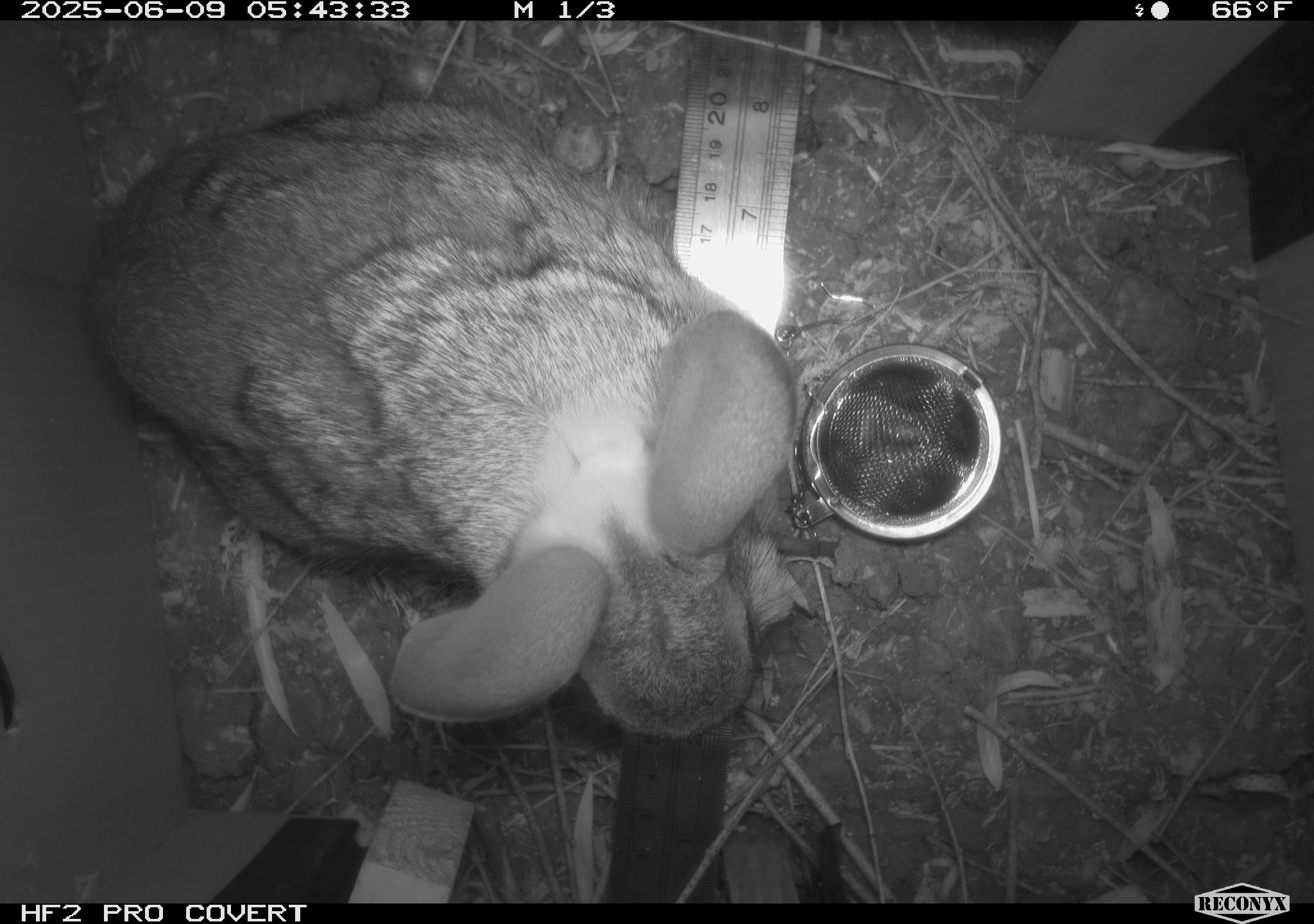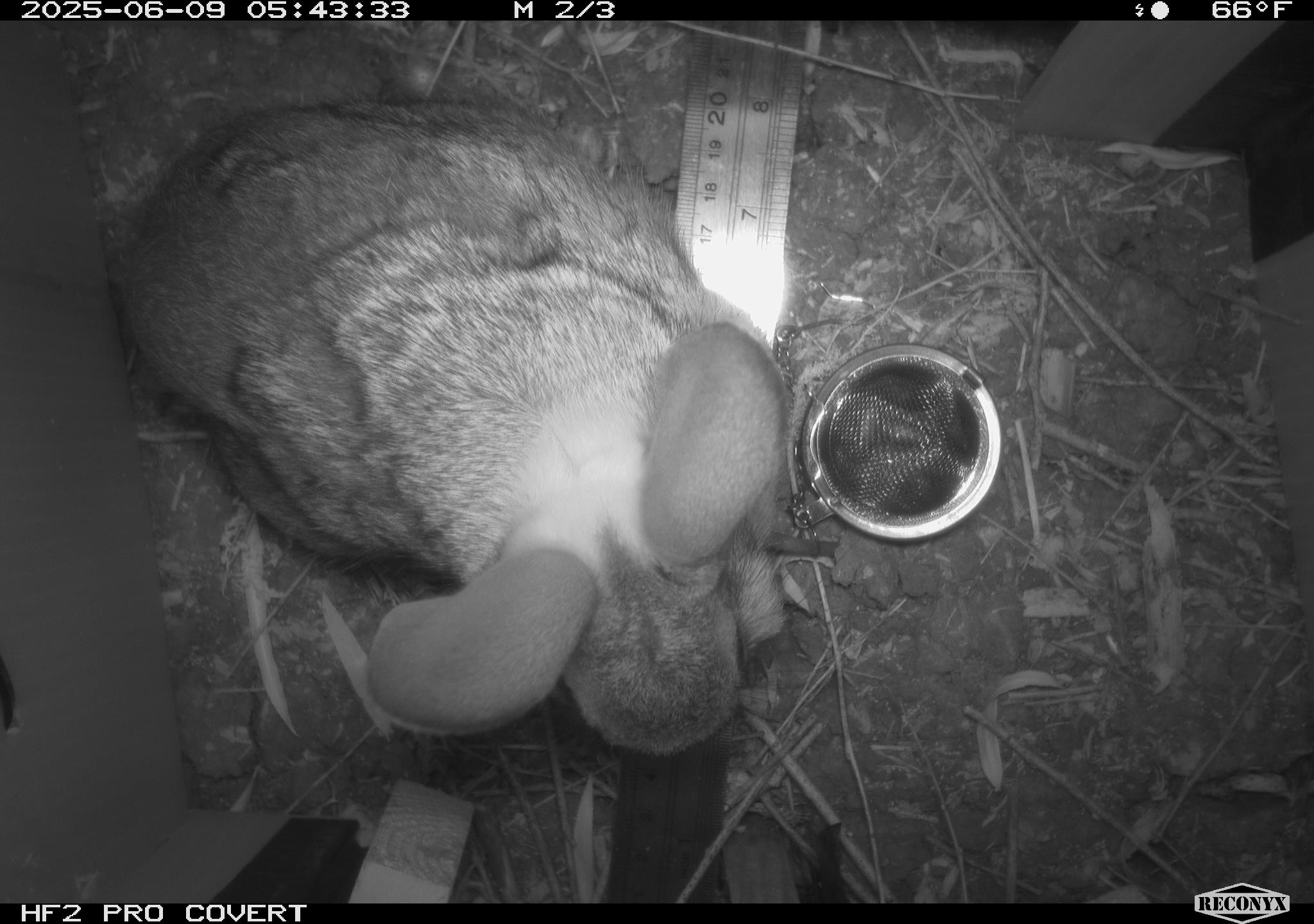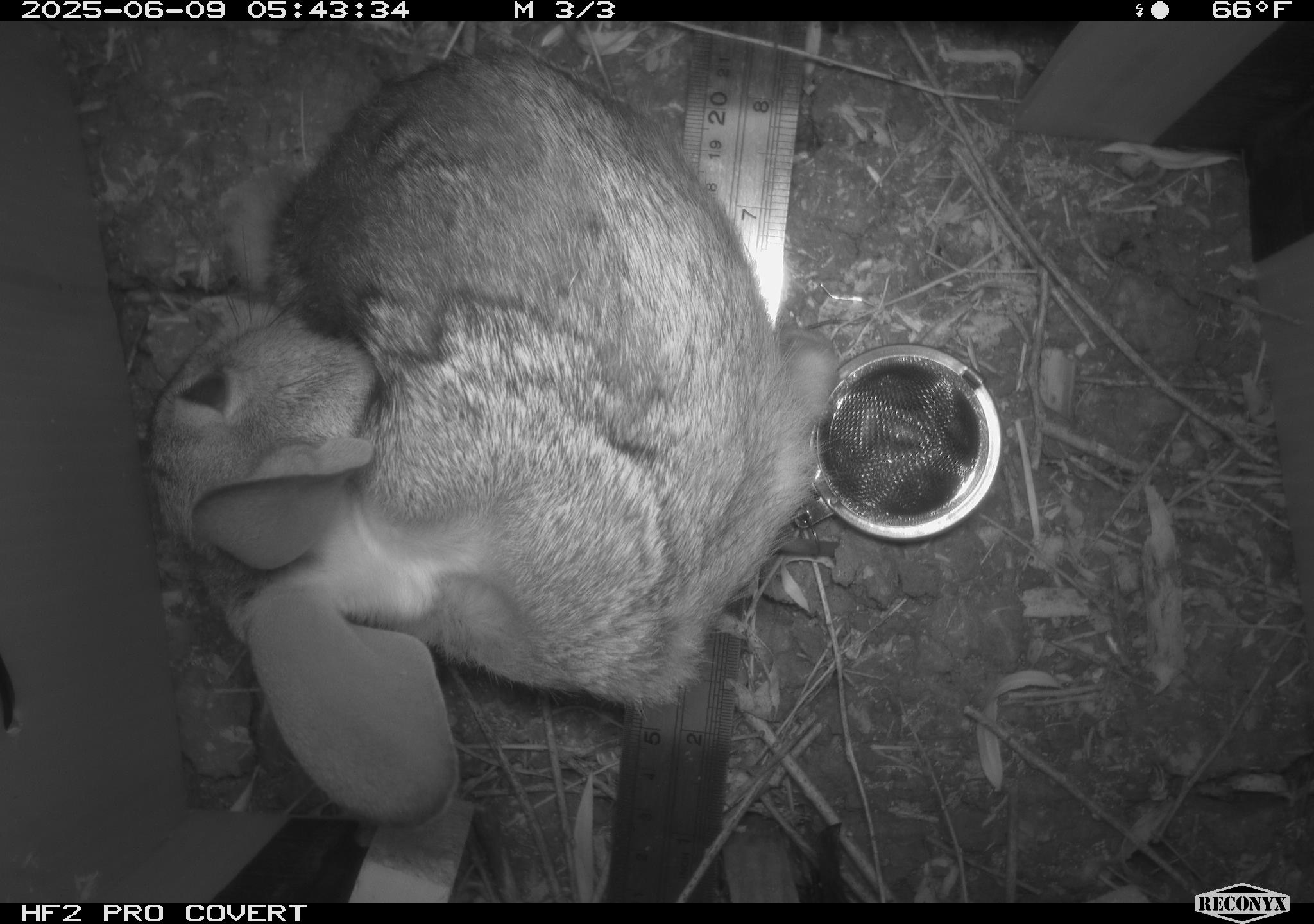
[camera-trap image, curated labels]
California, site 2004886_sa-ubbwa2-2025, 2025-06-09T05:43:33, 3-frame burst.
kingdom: Animalia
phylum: Chordata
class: Mammalia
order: Lagomorpha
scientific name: Lagomorpha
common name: hares, rabbits, and pikas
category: lagomorpha order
Lagomorpha order (hares, rabbits, and pikas) (Lagomorpha).